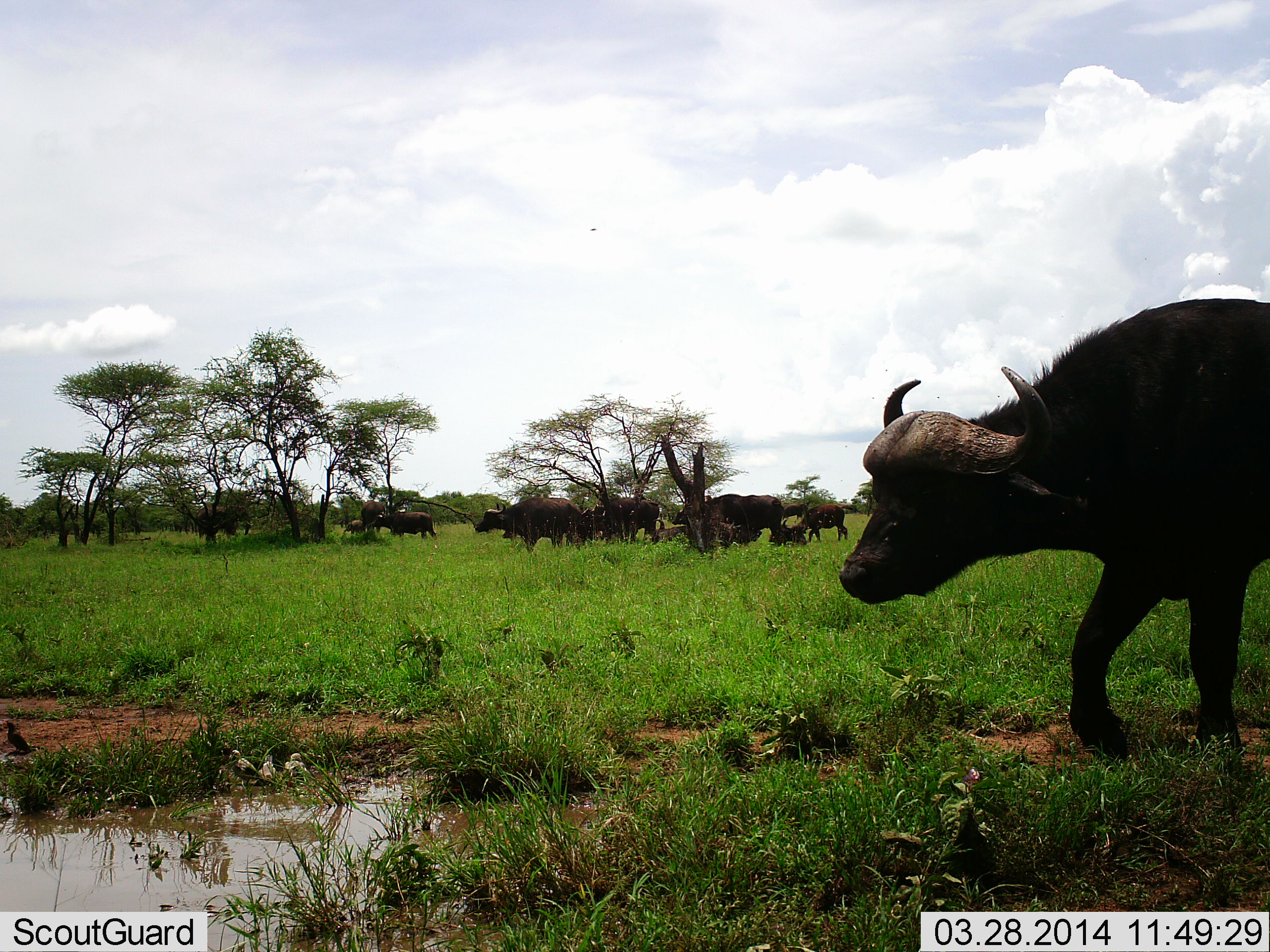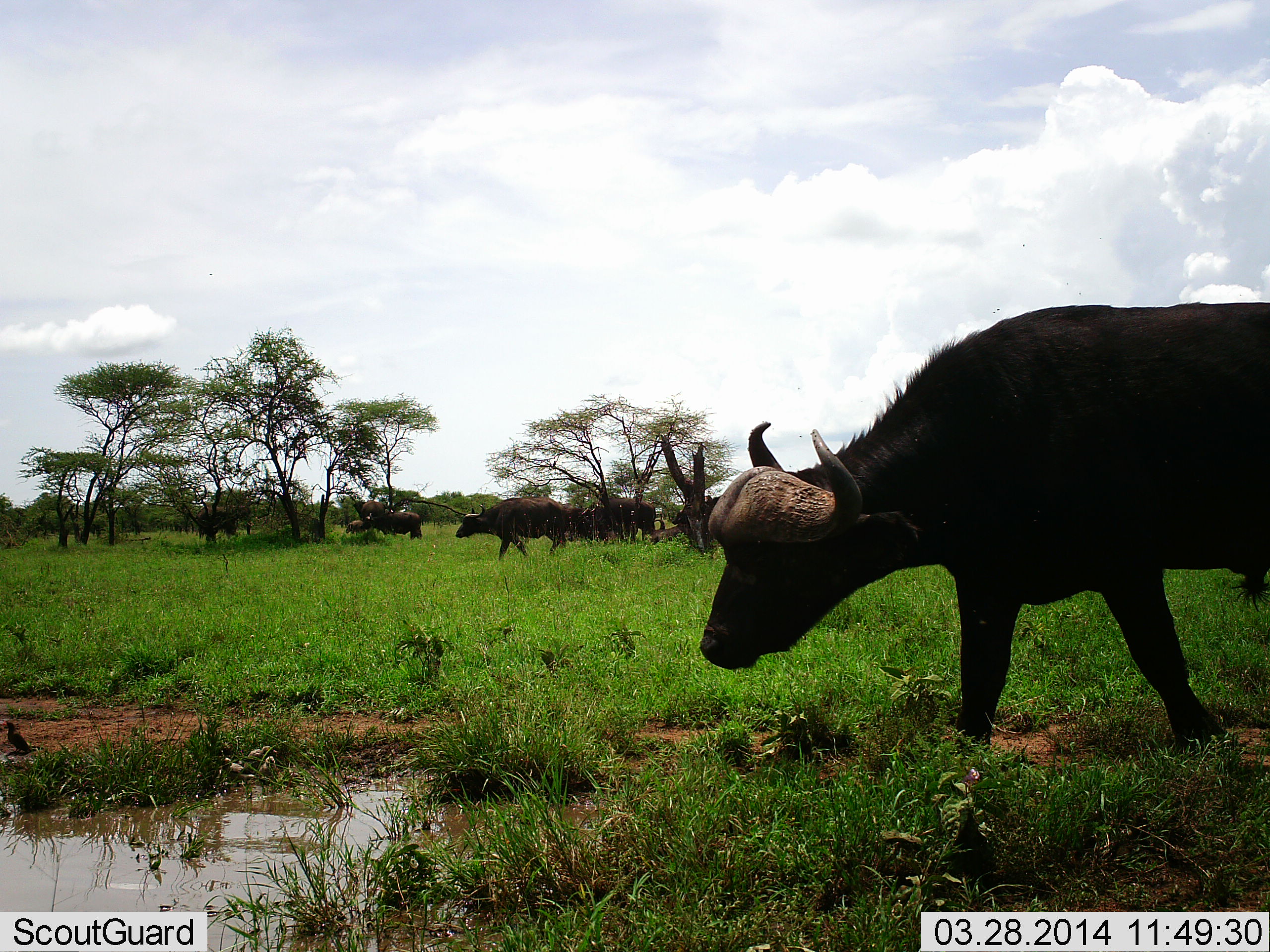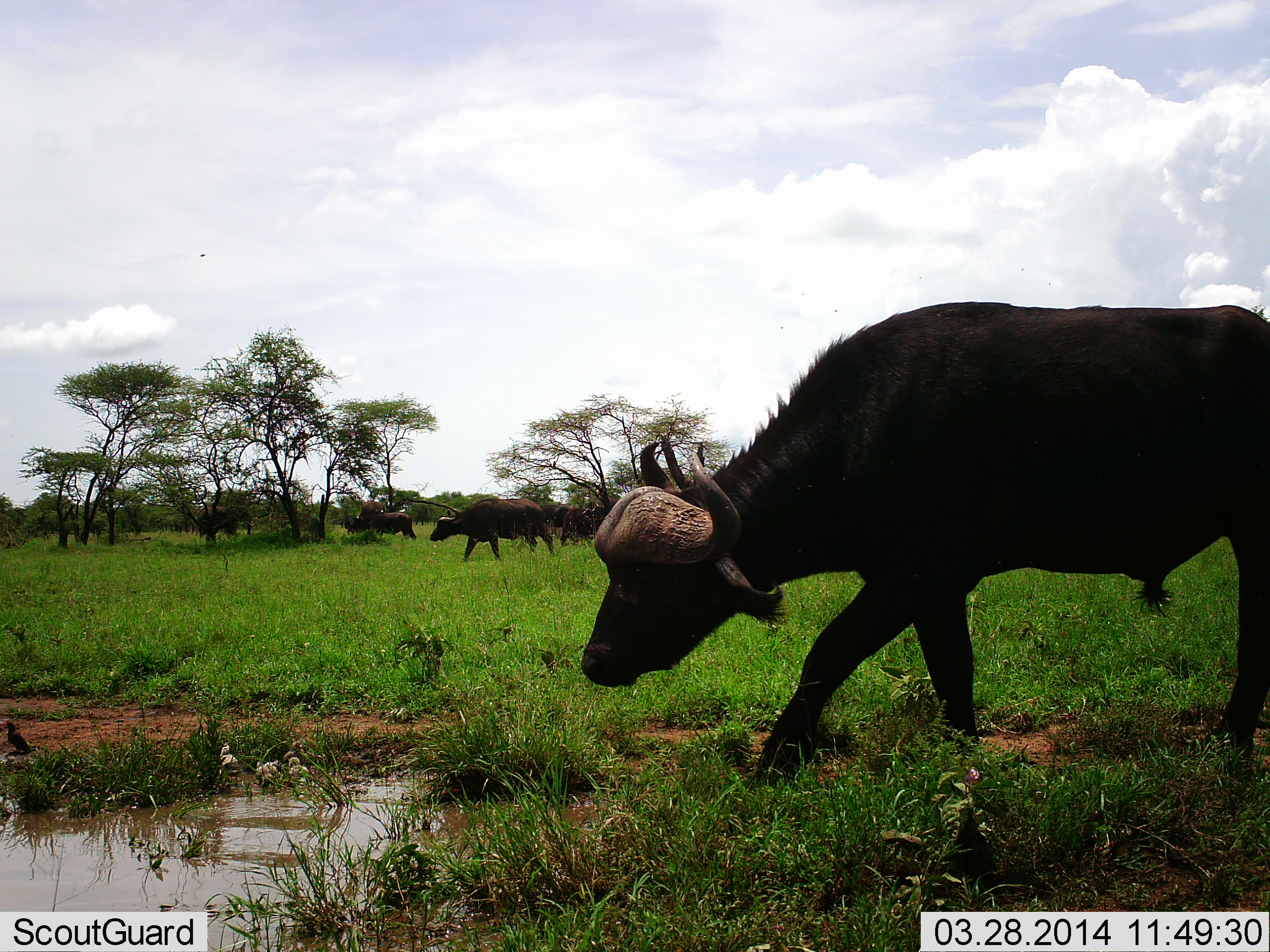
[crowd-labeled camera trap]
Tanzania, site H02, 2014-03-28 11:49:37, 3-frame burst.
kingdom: Animalia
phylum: Chordata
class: Mammalia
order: Artiodactyla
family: Bovidae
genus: Syncerus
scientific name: Syncerus caffer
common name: cape buffalo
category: buffalo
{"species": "buffalo (cape buffalo) (Syncerus caffer)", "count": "11-50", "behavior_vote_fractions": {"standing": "27%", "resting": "18%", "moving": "91%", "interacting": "0%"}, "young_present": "18%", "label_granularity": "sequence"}